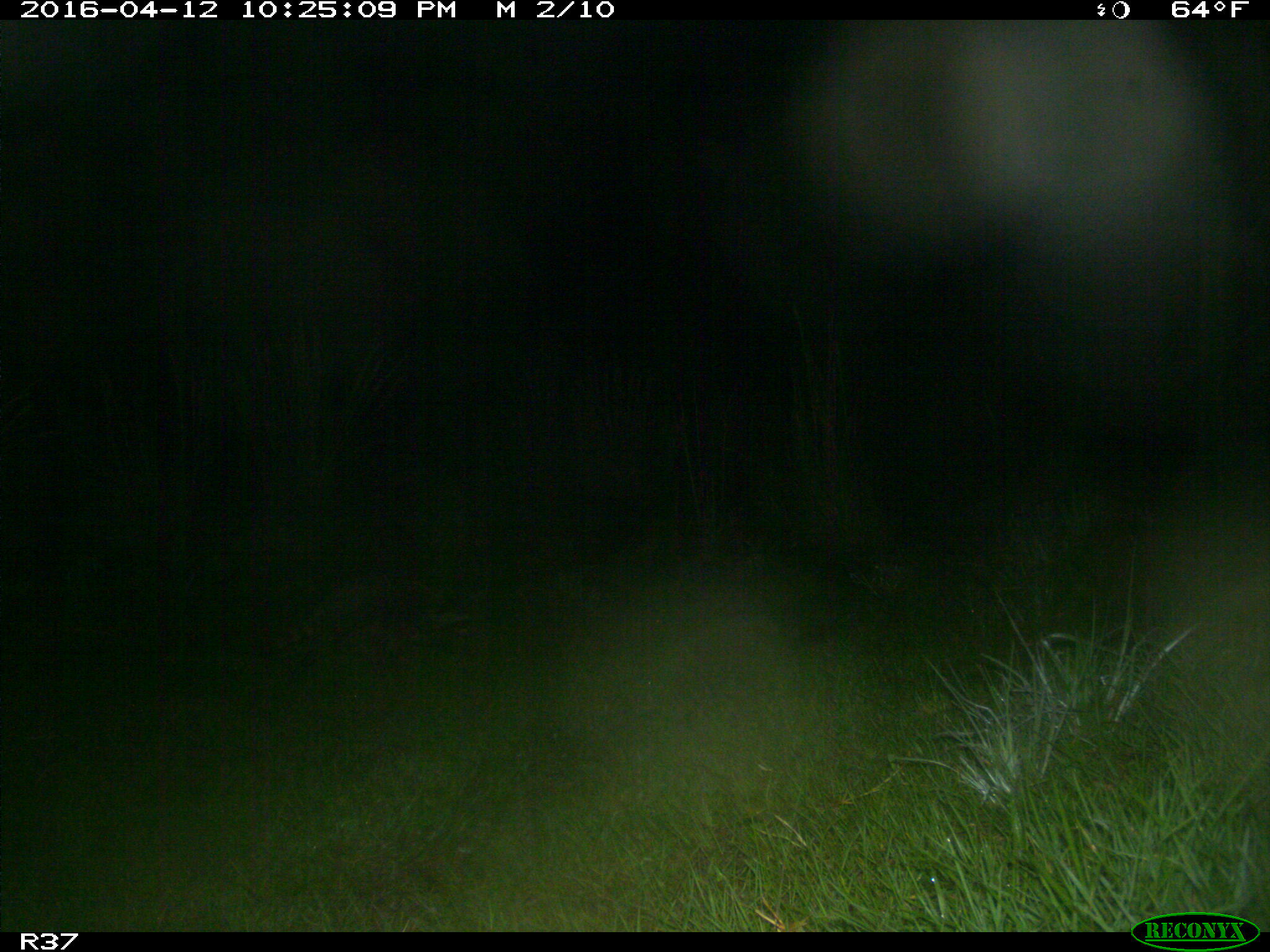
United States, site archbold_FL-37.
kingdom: Animalia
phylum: Chordata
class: Mammalia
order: Carnivora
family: Procyonidae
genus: Procyon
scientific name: Procyon lotor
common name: common raccoon